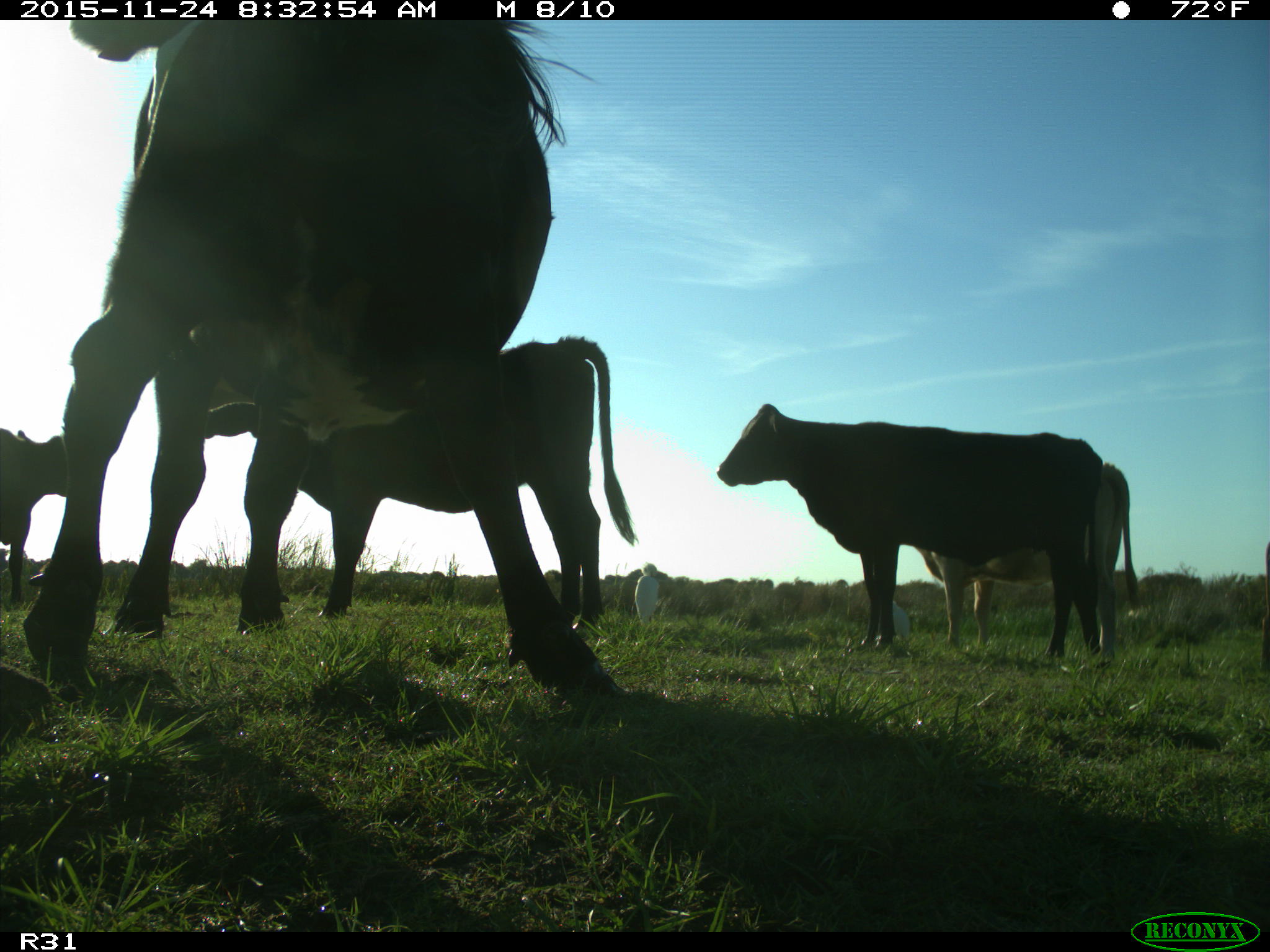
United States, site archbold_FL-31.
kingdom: Animalia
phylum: Chordata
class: Mammalia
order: Artiodactyla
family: Bovidae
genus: Bos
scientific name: Bos taurus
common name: domestic cow